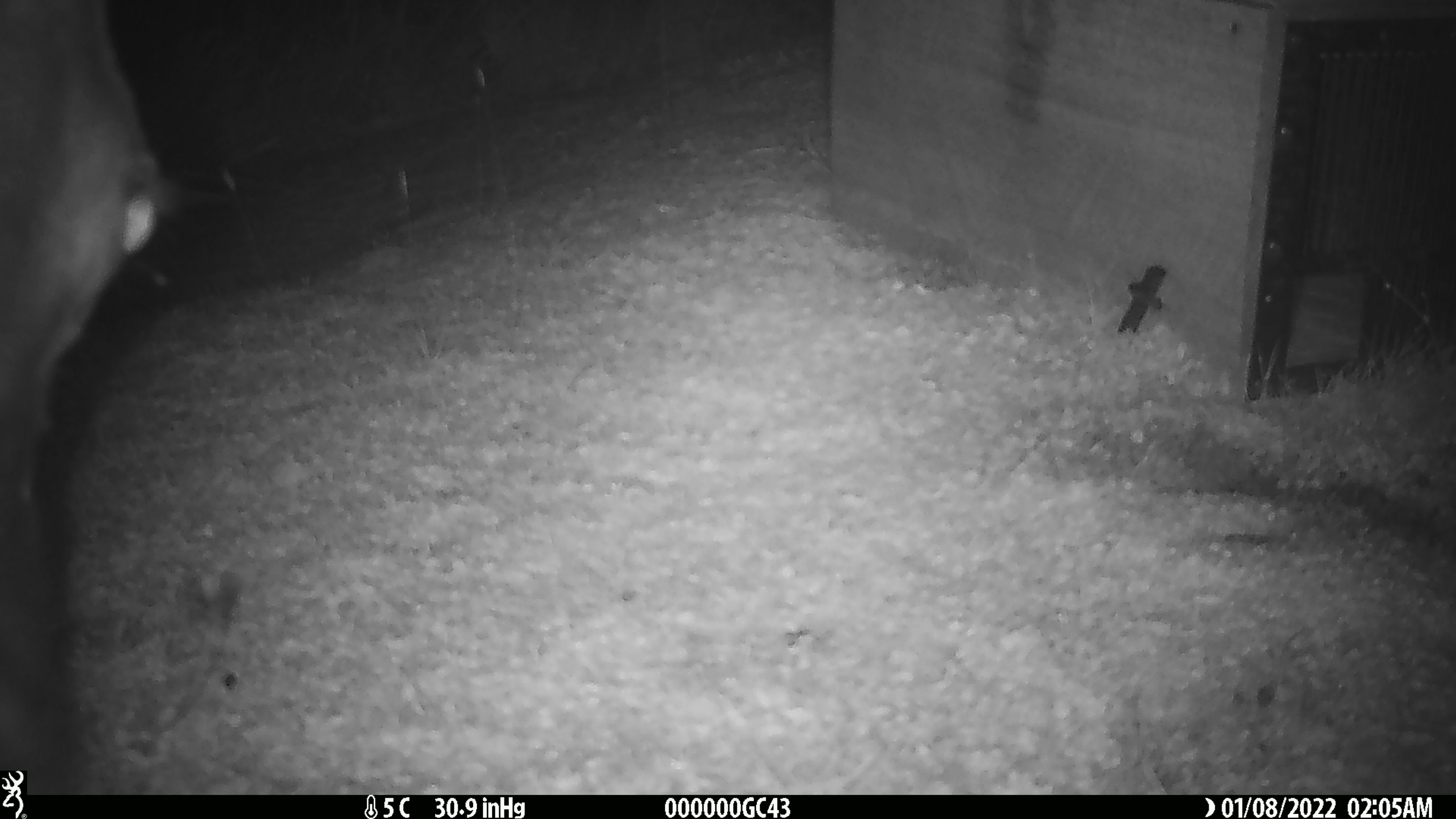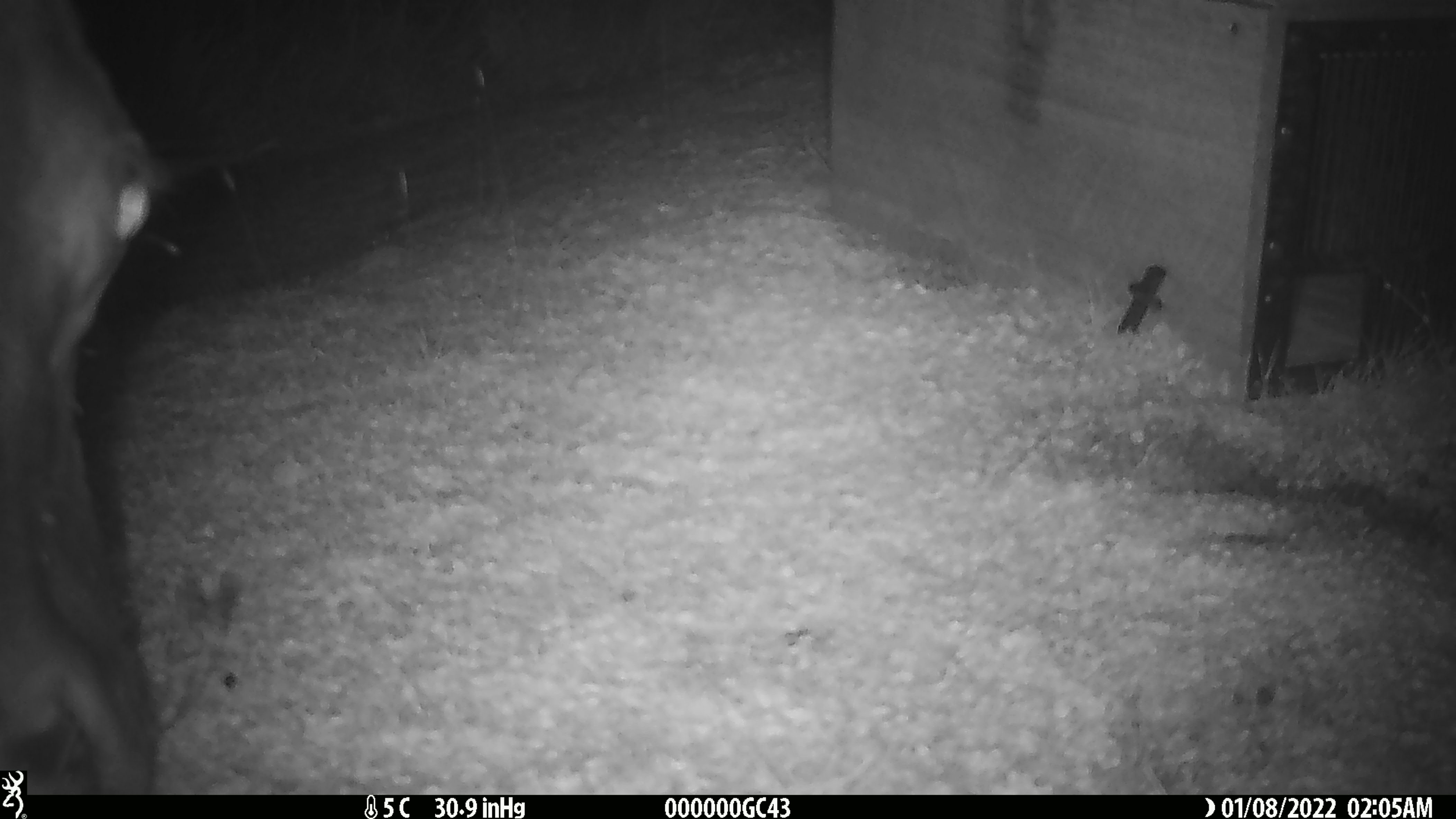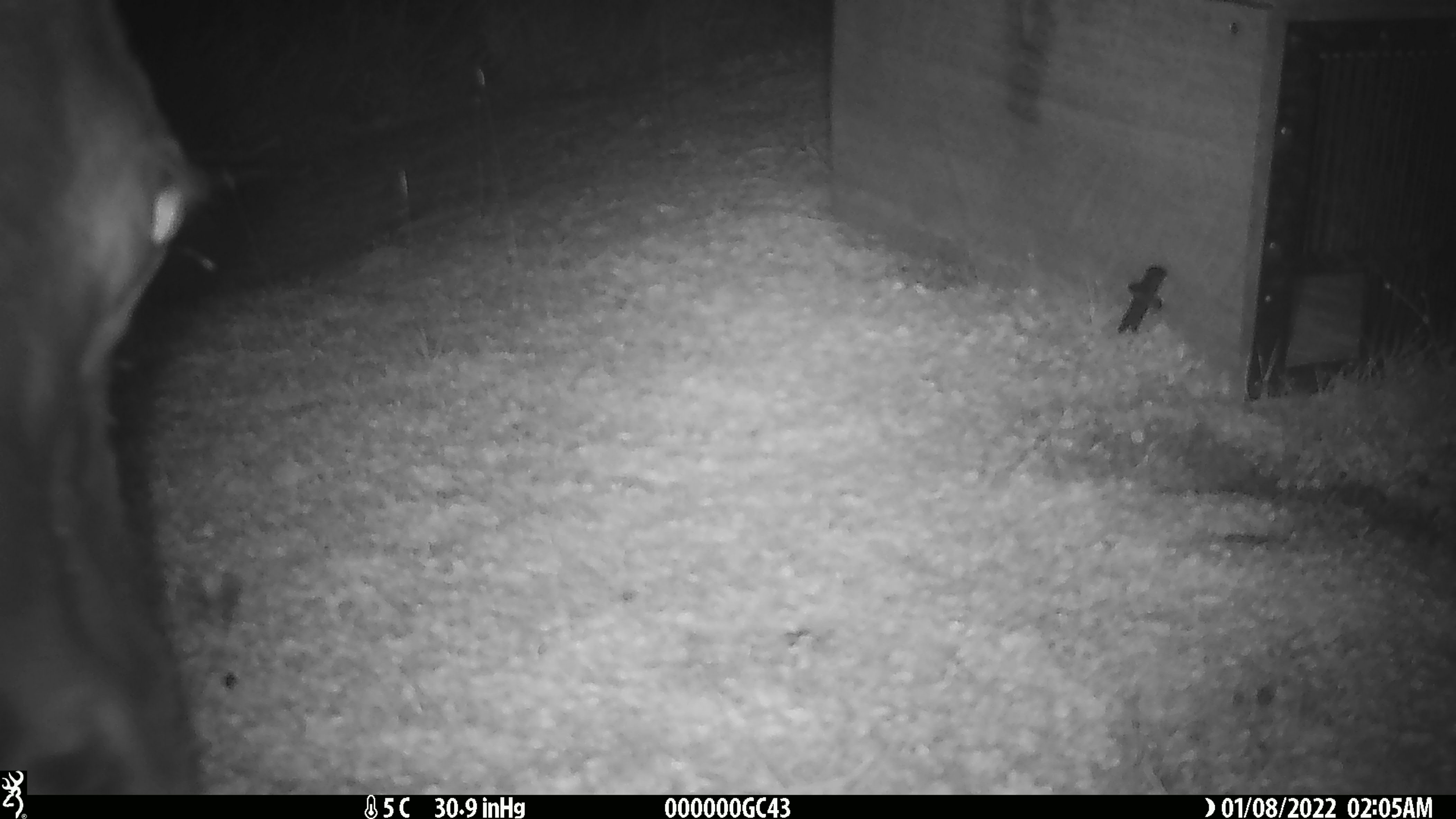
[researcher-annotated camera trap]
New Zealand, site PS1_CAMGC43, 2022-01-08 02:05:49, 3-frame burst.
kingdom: Animalia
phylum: Chordata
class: Mammalia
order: Artiodactyla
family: Cervidae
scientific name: Cervidae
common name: deer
Deer (Cervidae).